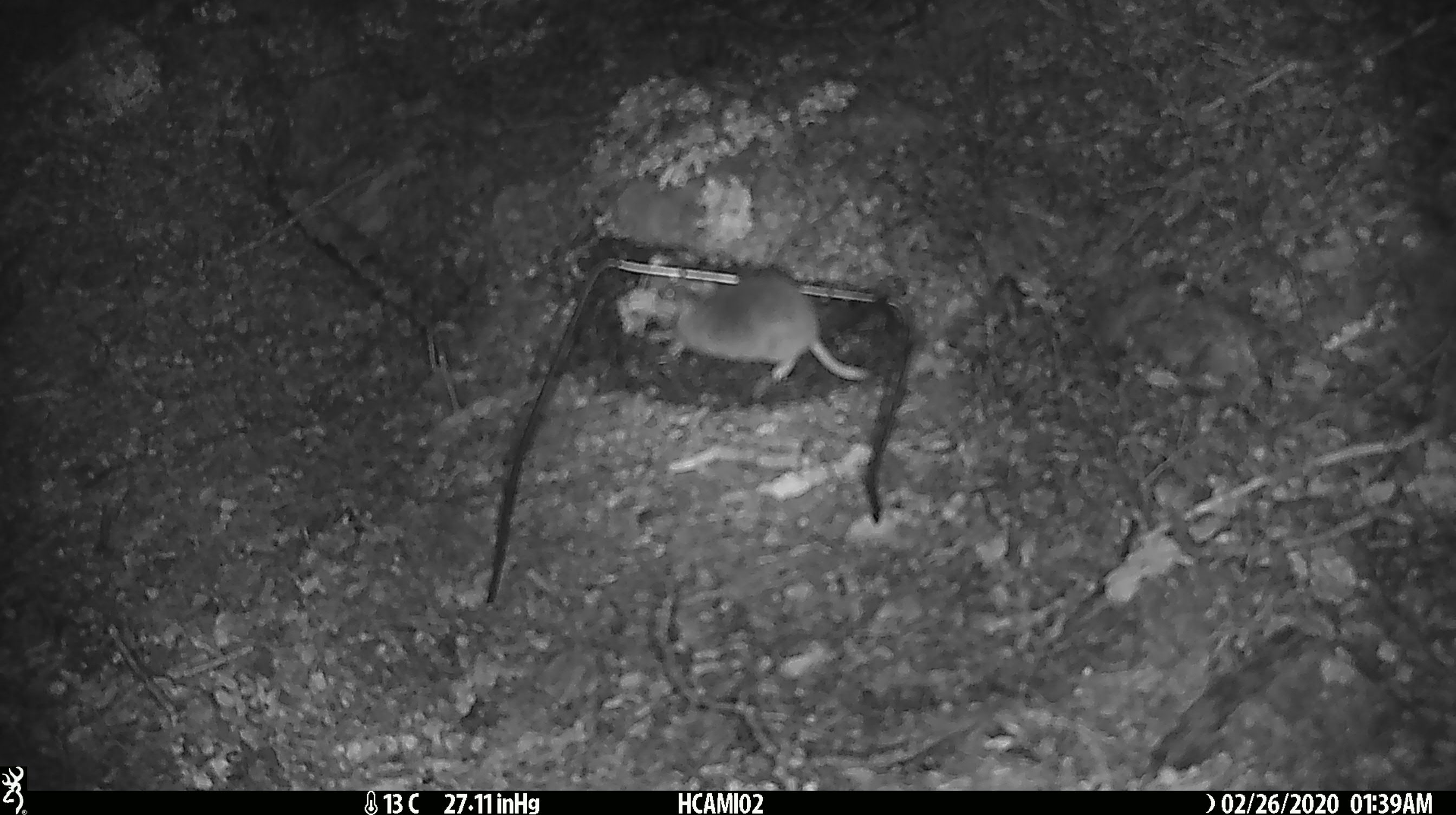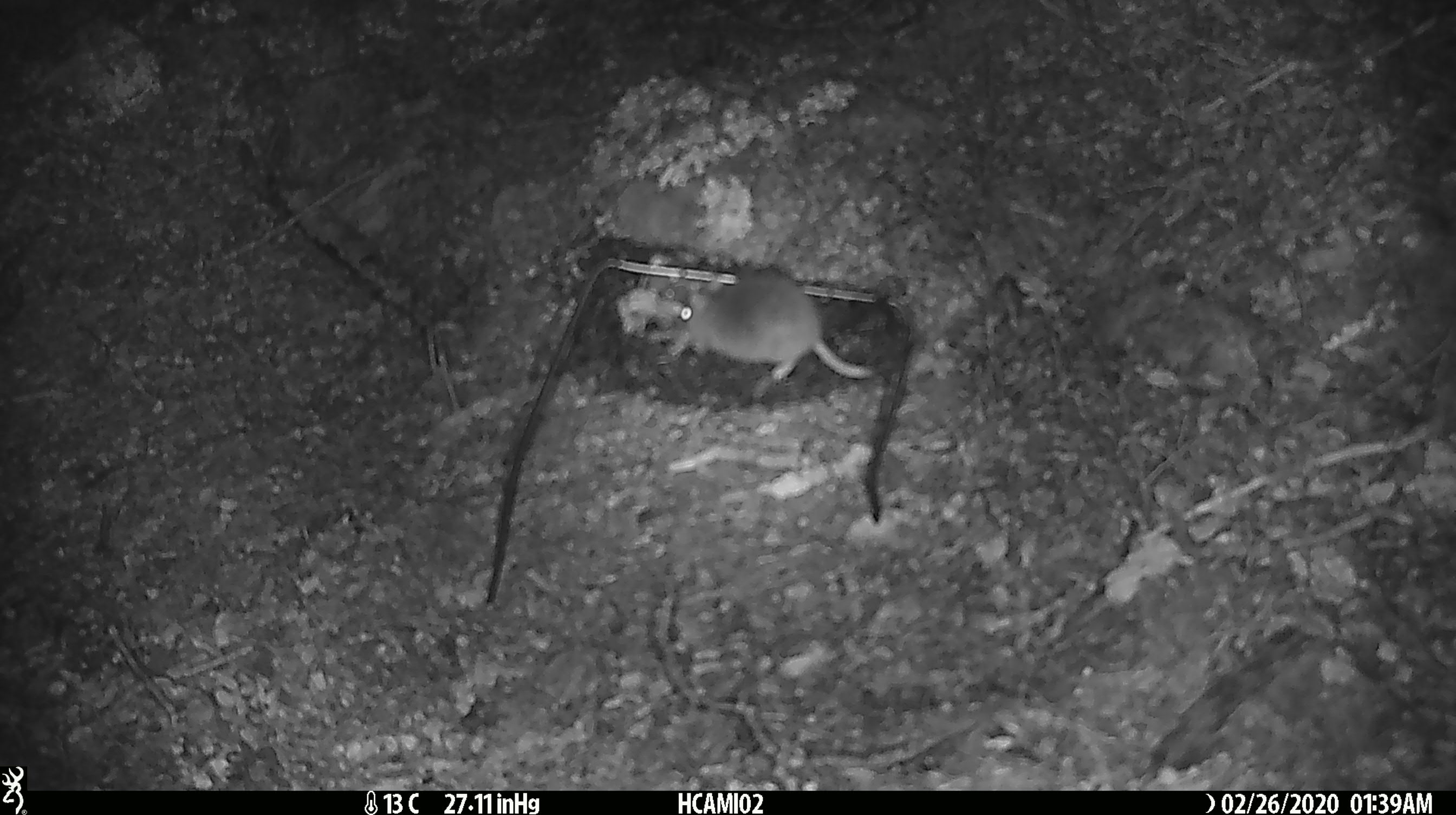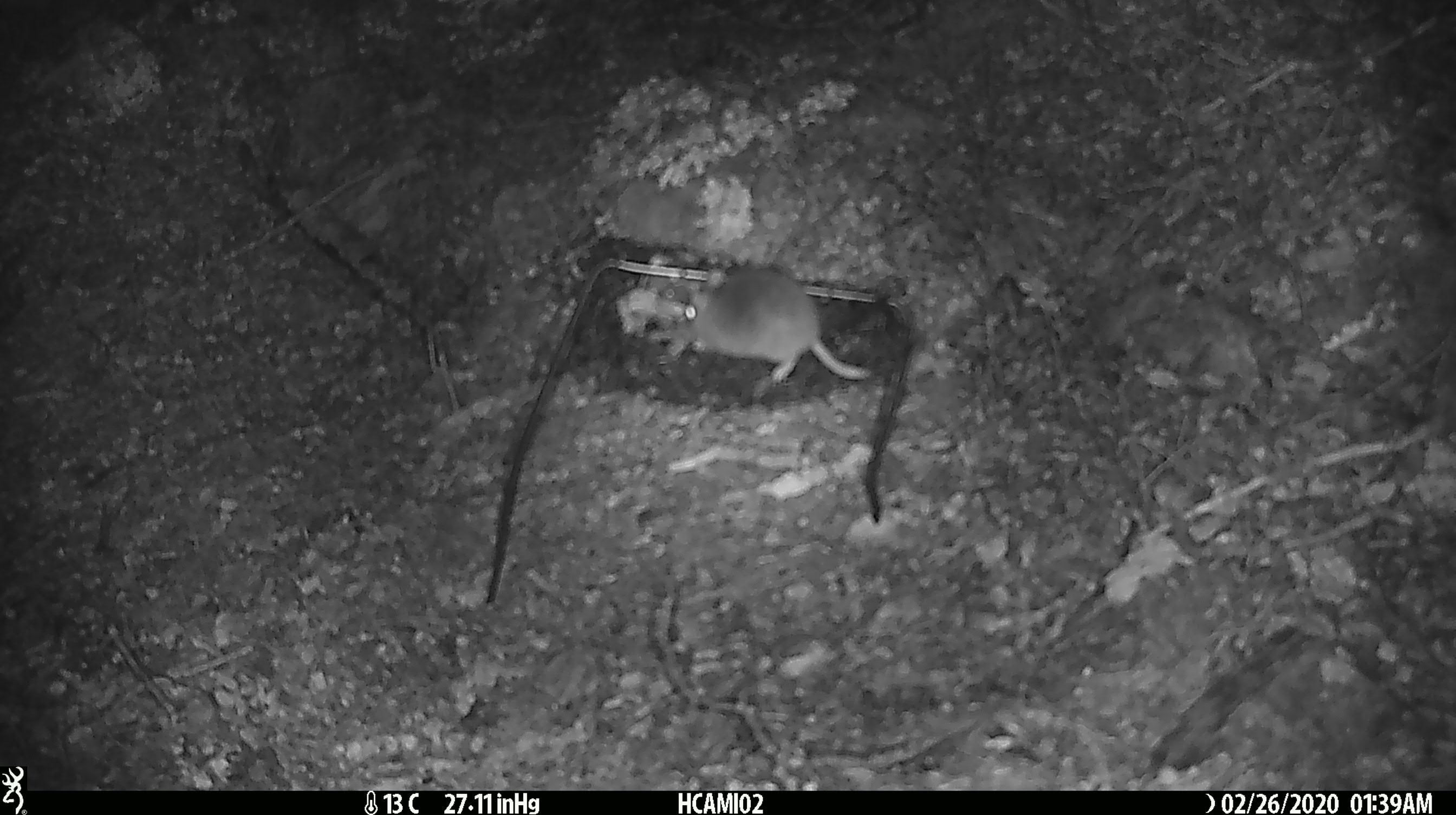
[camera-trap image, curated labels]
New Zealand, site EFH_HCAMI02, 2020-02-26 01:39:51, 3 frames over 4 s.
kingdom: Animalia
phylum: Chordata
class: Mammalia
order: Rodentia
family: Muridae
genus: Mus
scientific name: Mus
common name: mouse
Mouse (Mus).